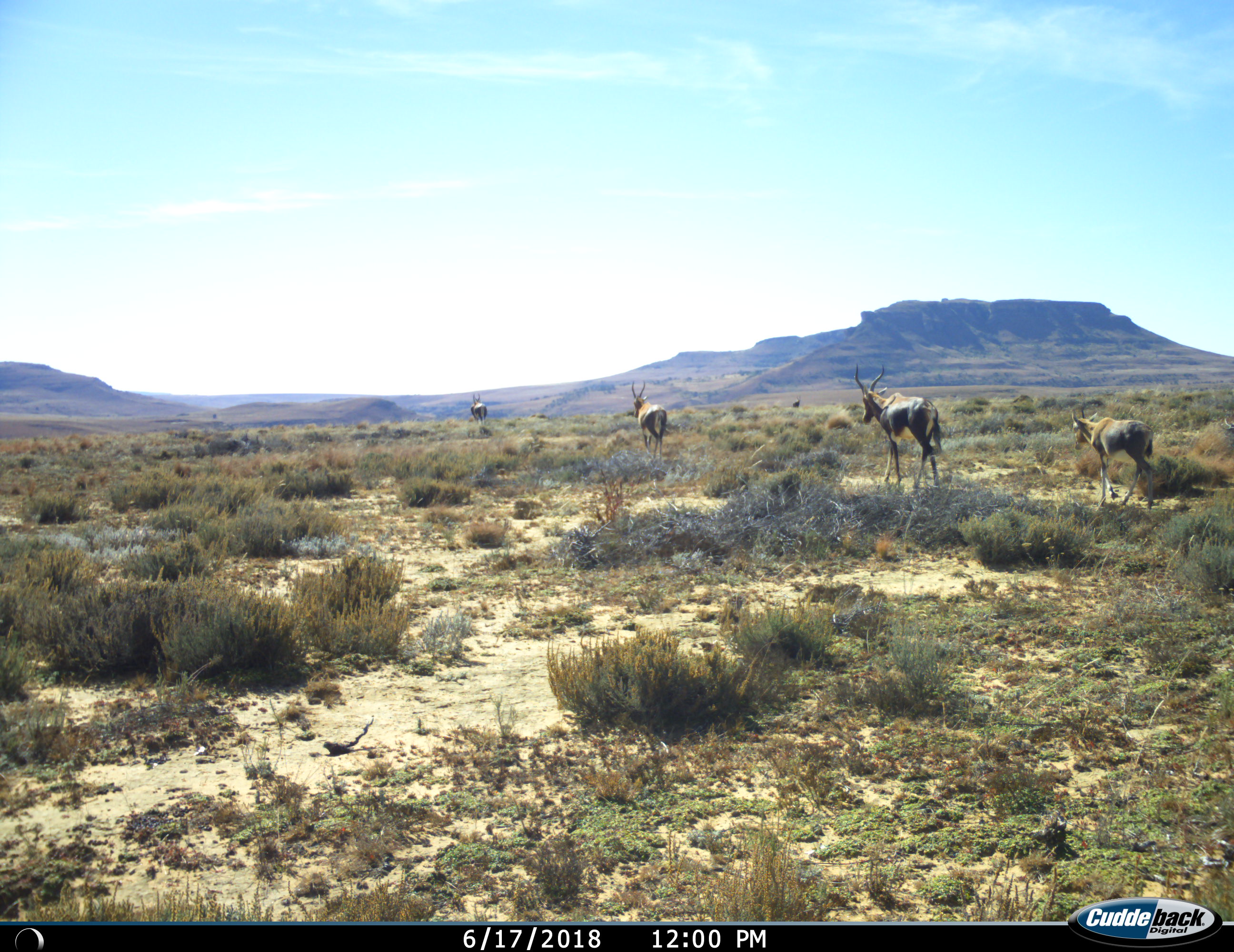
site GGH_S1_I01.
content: unidentified animal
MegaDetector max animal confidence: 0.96